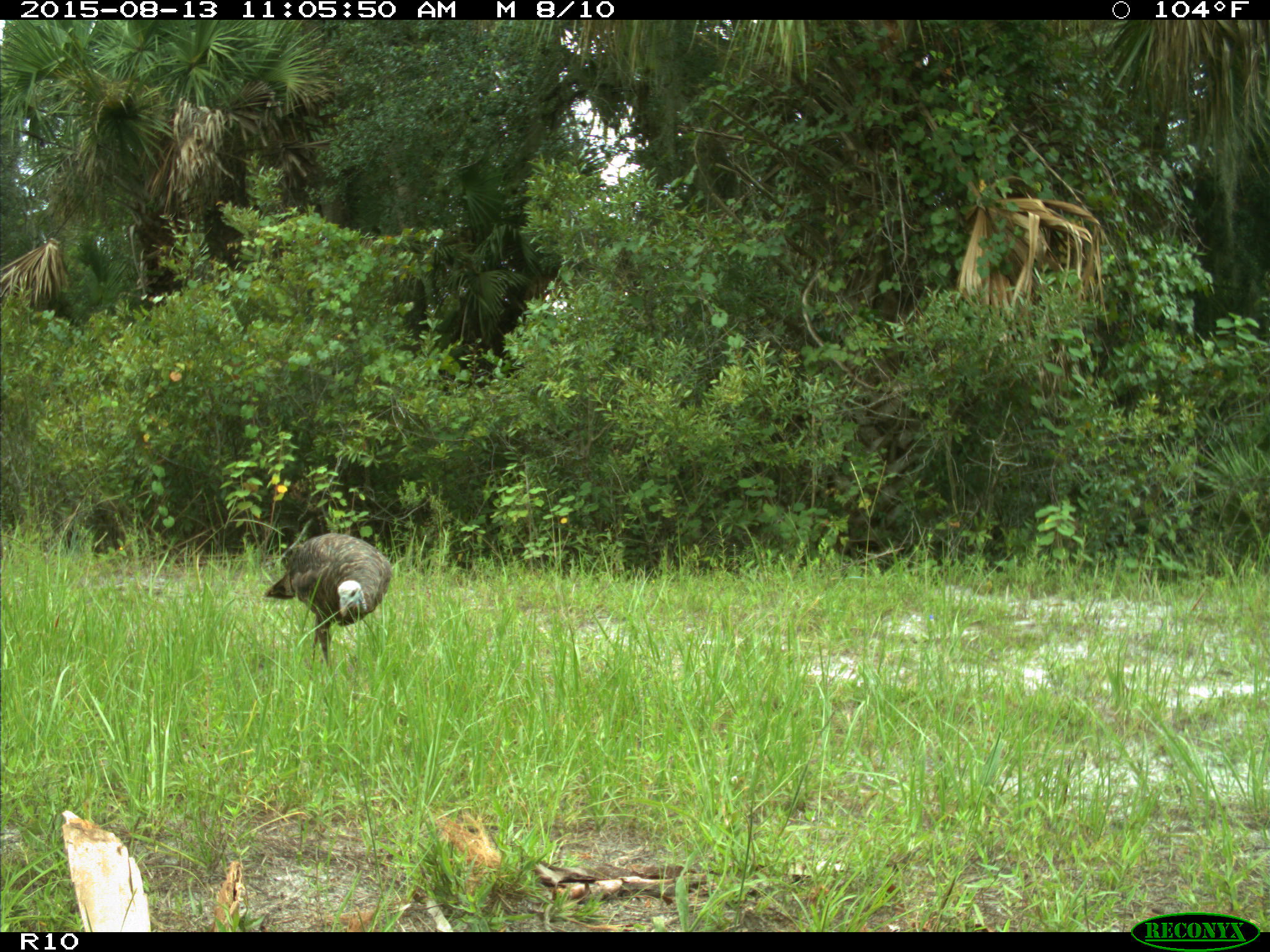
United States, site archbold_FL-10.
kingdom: Animalia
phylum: Chordata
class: Aves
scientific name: Aves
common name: birds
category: unidentified bird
Unidentified bird (birds) (Aves).